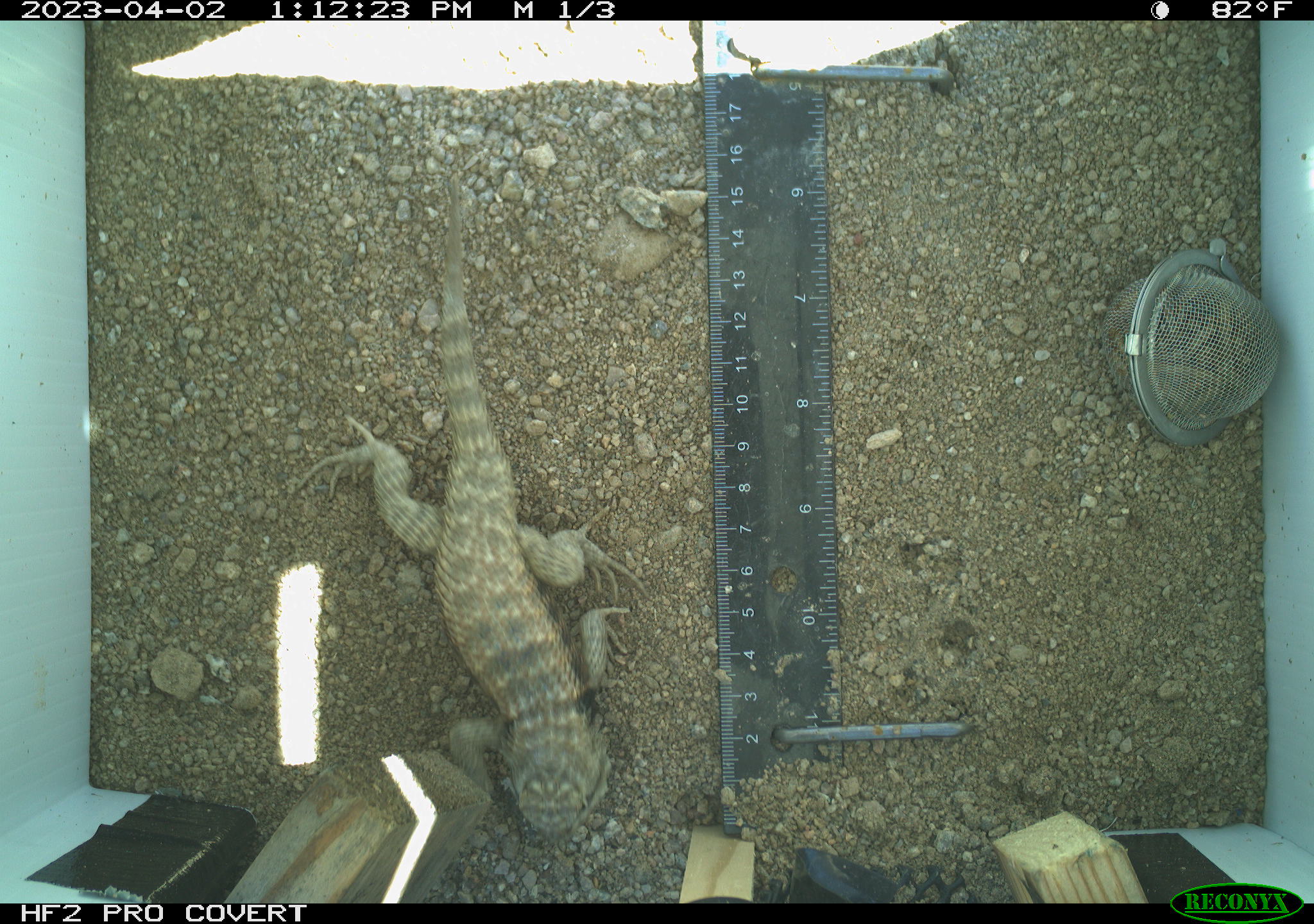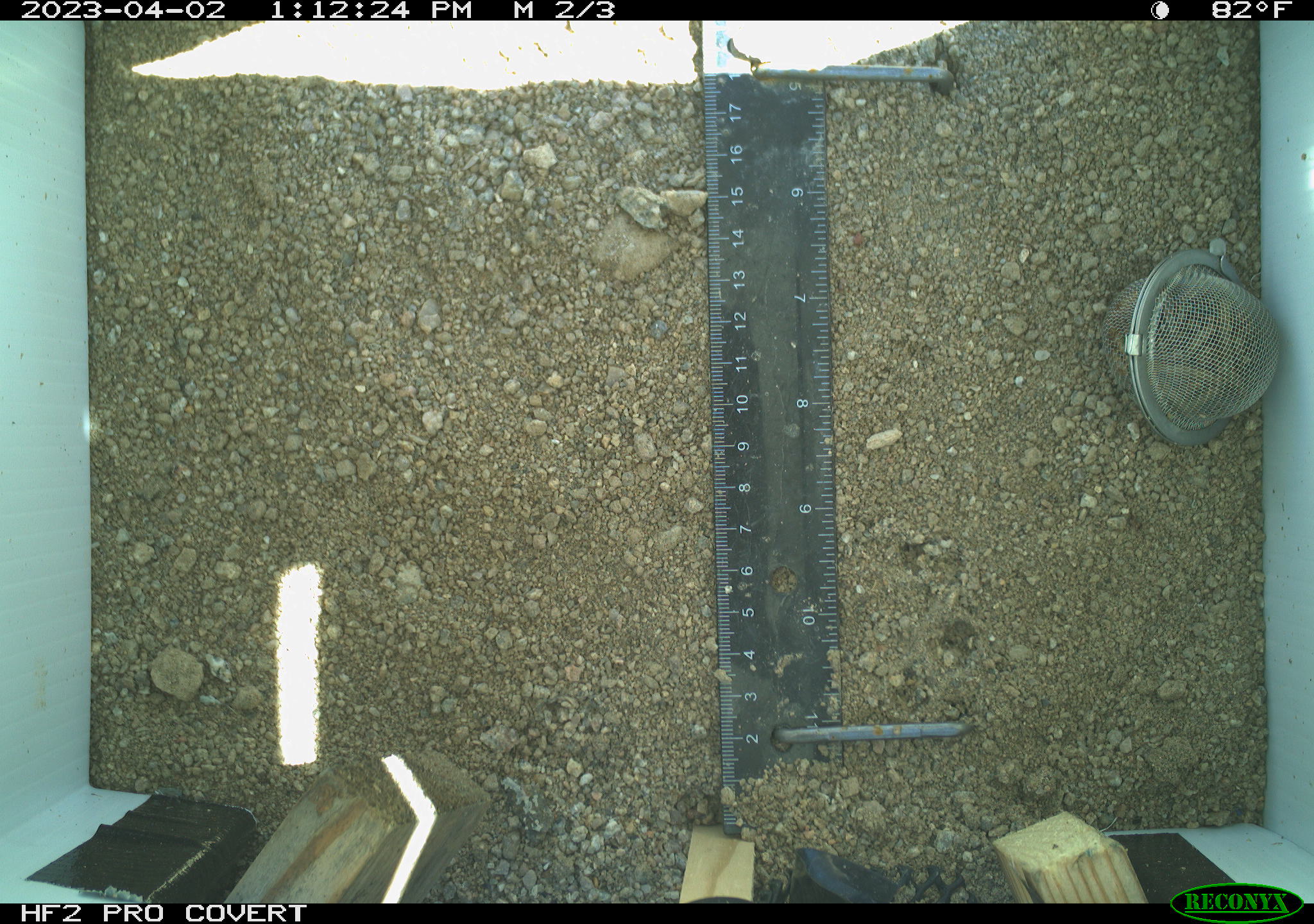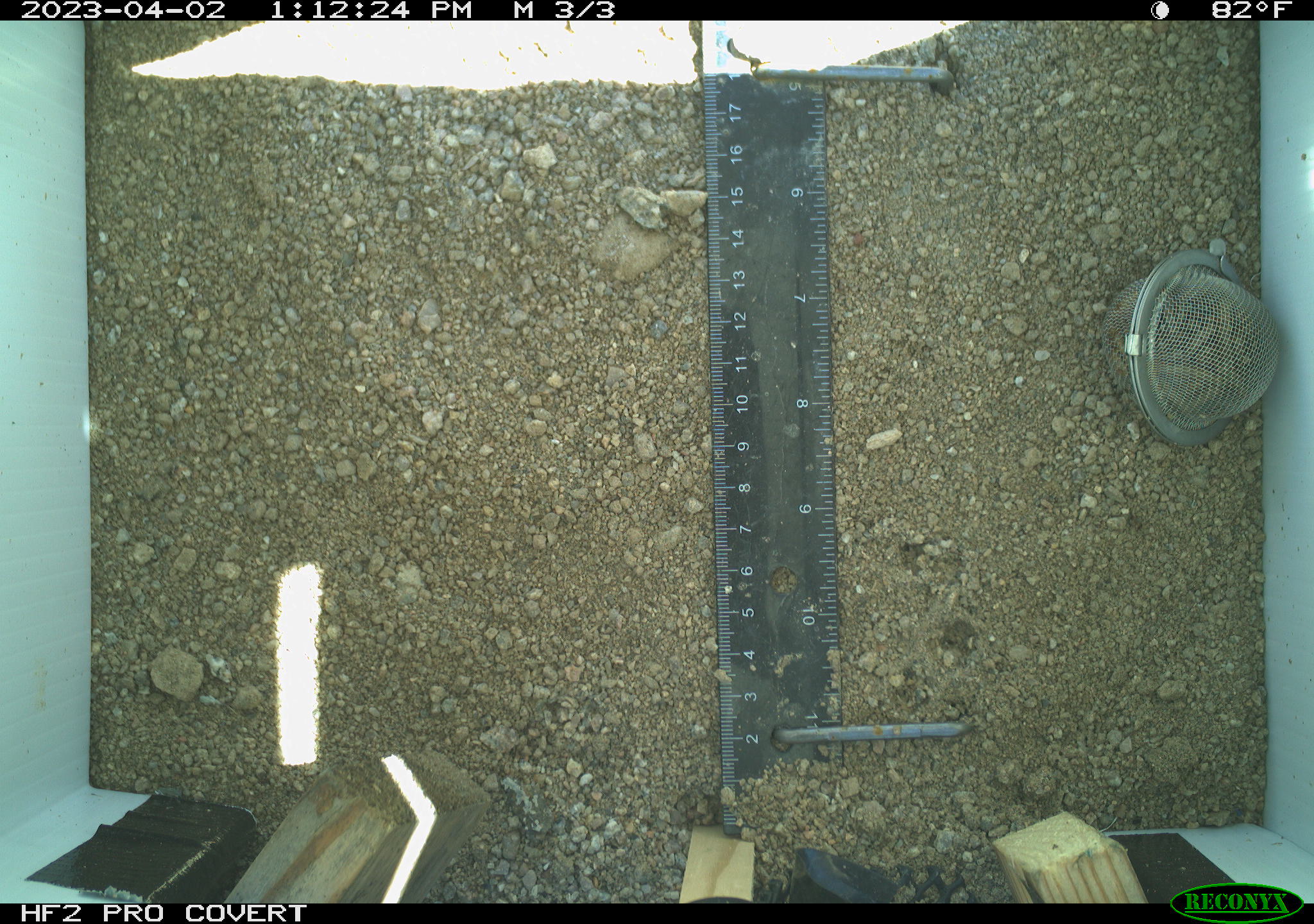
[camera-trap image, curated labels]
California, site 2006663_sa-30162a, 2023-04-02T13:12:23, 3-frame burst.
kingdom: Animalia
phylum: Chordata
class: Reptilia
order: Squamata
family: Phrynosomatidae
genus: Sceloporus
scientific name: Sceloporus uniformis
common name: yellow-backed spiny lizard